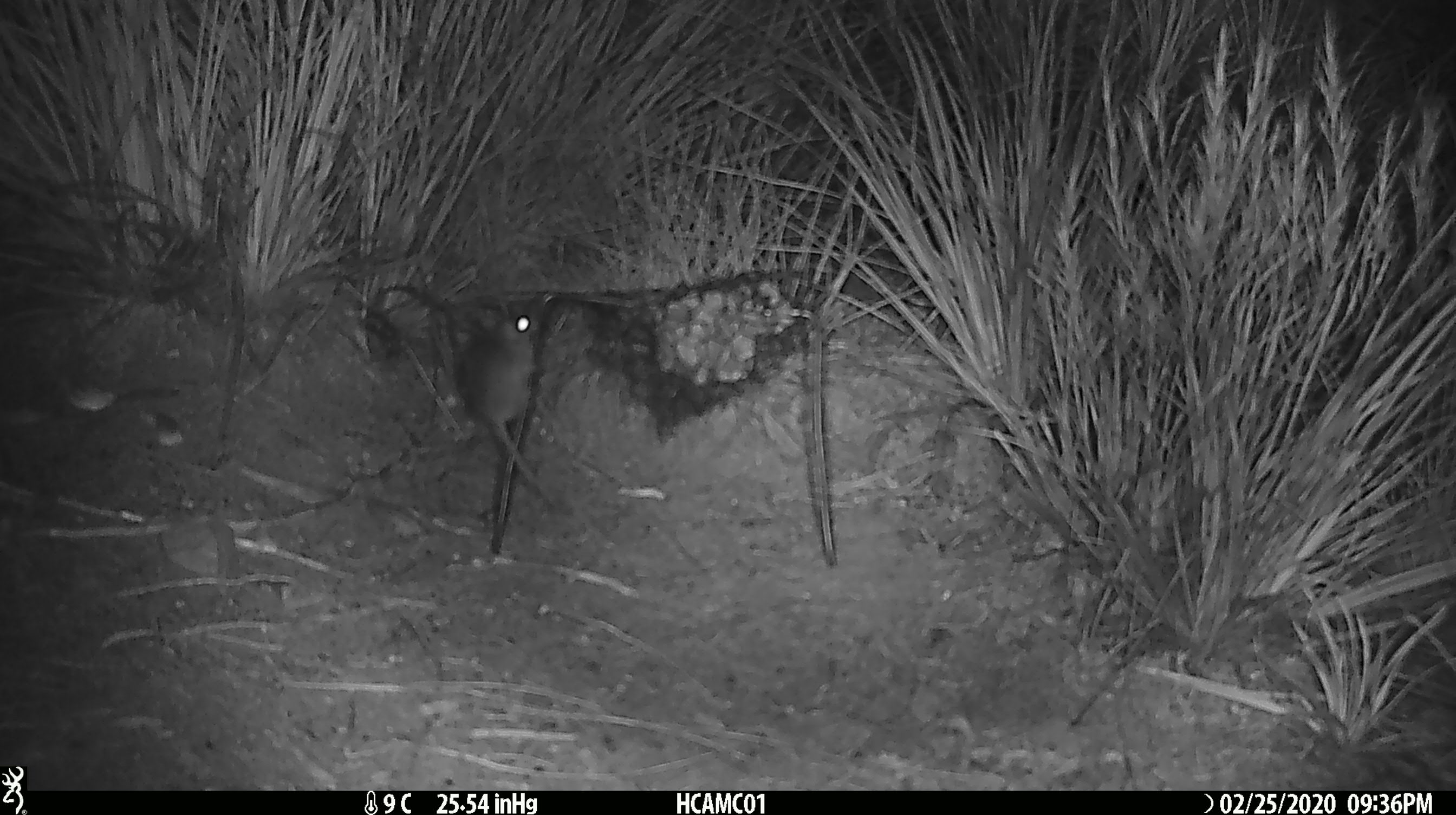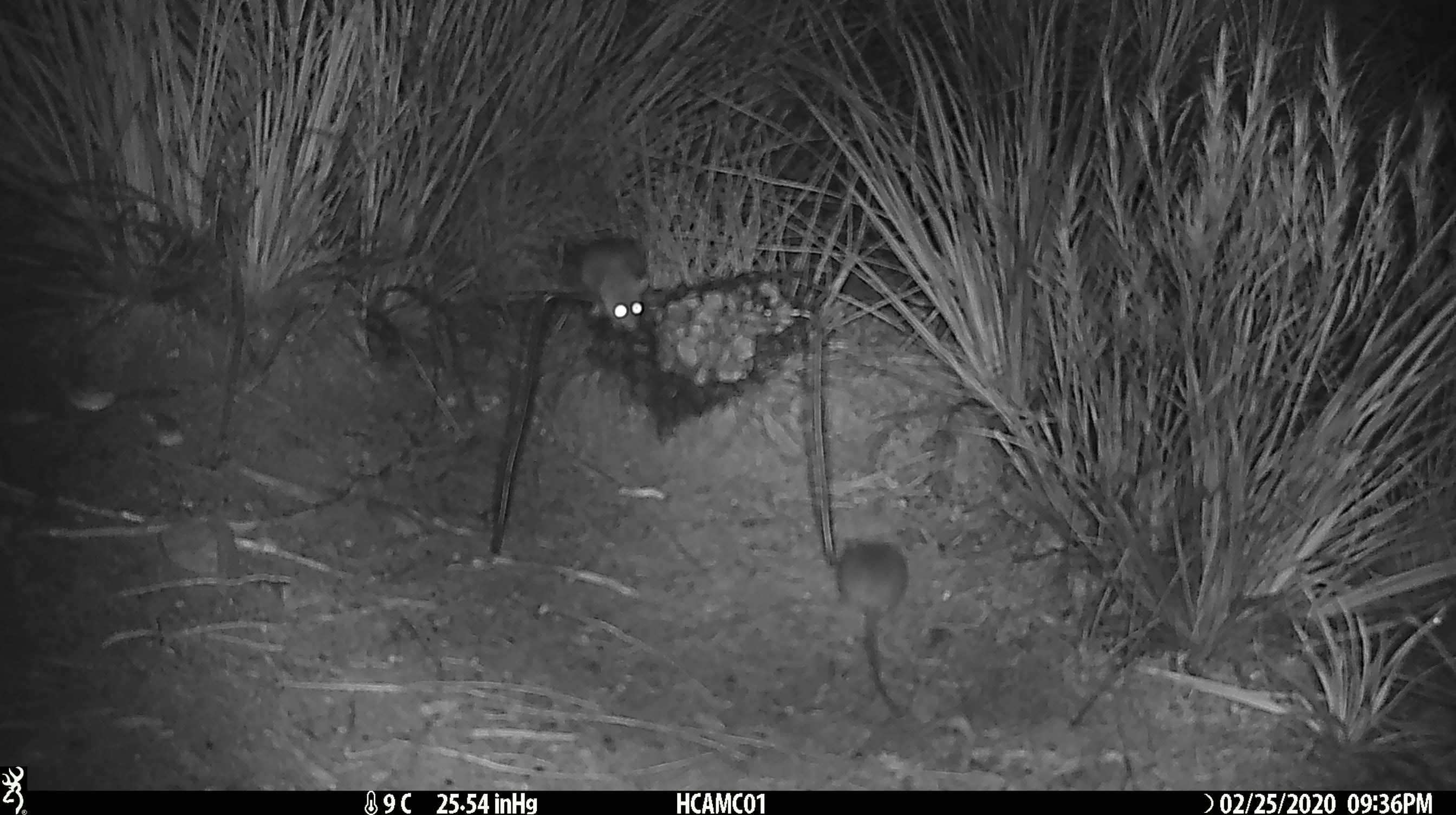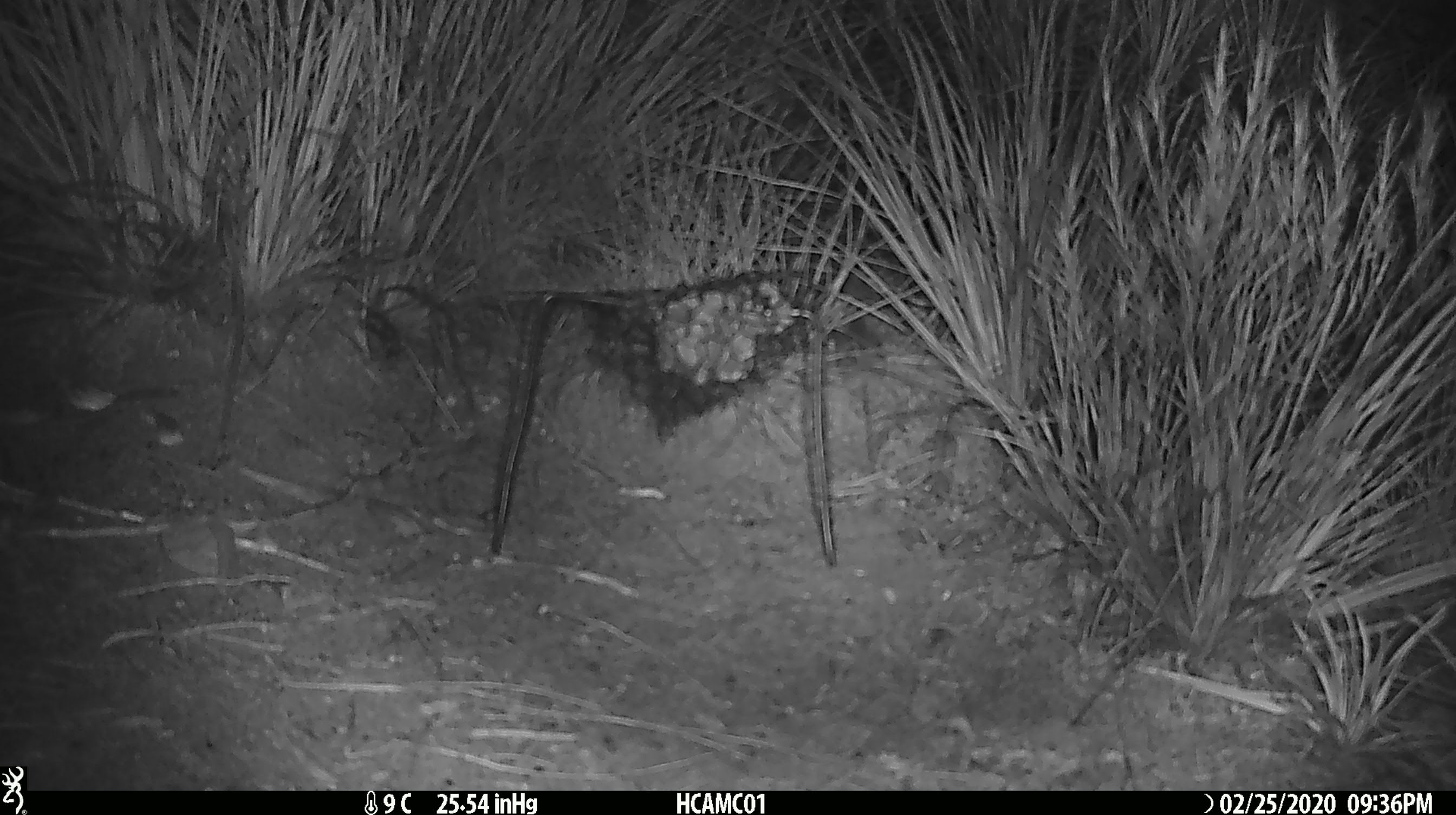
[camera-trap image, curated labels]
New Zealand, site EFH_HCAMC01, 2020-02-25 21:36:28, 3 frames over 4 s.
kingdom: Animalia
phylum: Chordata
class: Mammalia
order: Rodentia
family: Muridae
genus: Mus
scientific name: Mus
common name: mouse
Mouse (Mus).